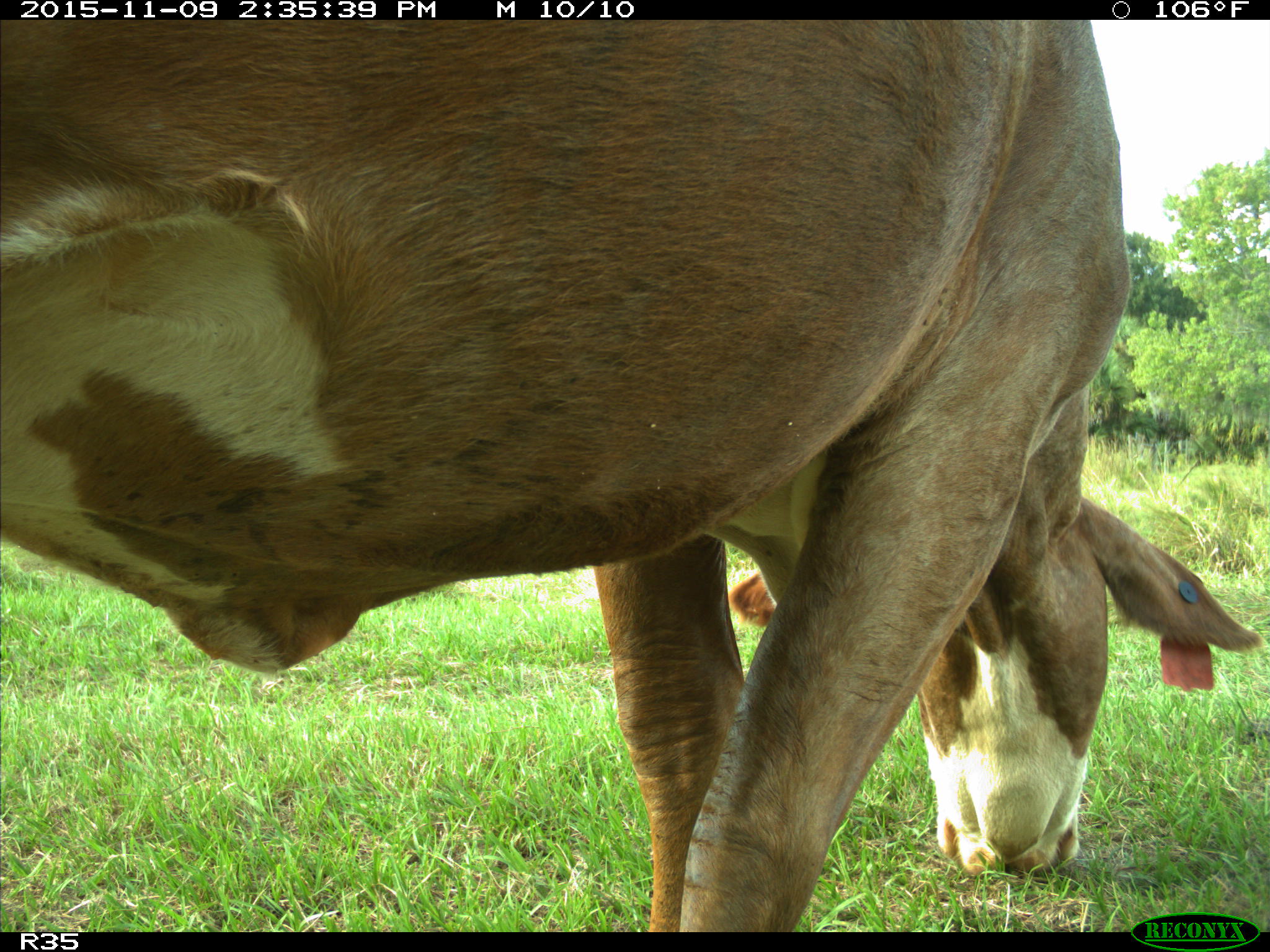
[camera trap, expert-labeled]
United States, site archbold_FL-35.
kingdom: Animalia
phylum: Chordata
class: Mammalia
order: Artiodactyla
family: Bovidae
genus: Bos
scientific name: Bos taurus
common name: domestic cow